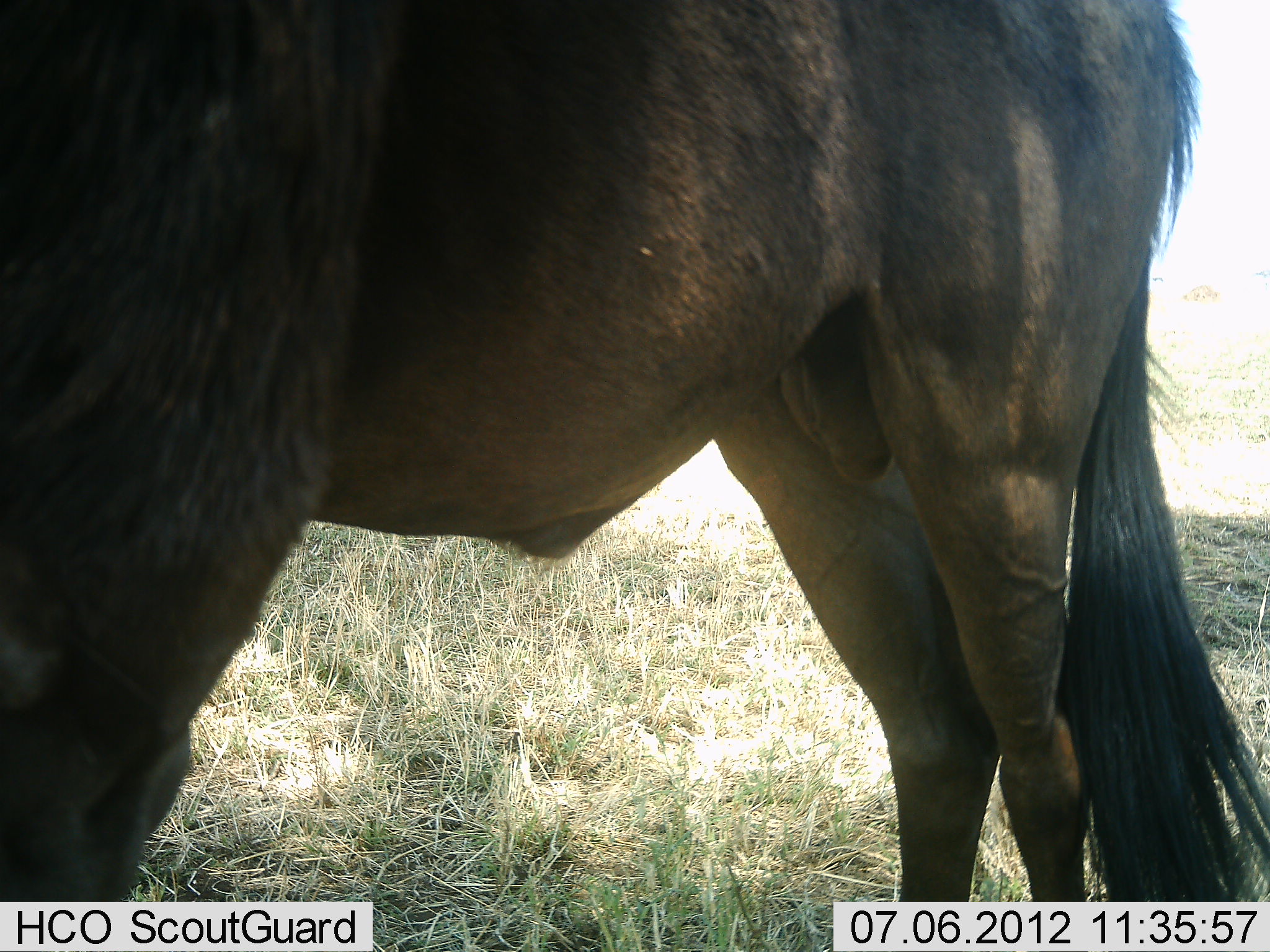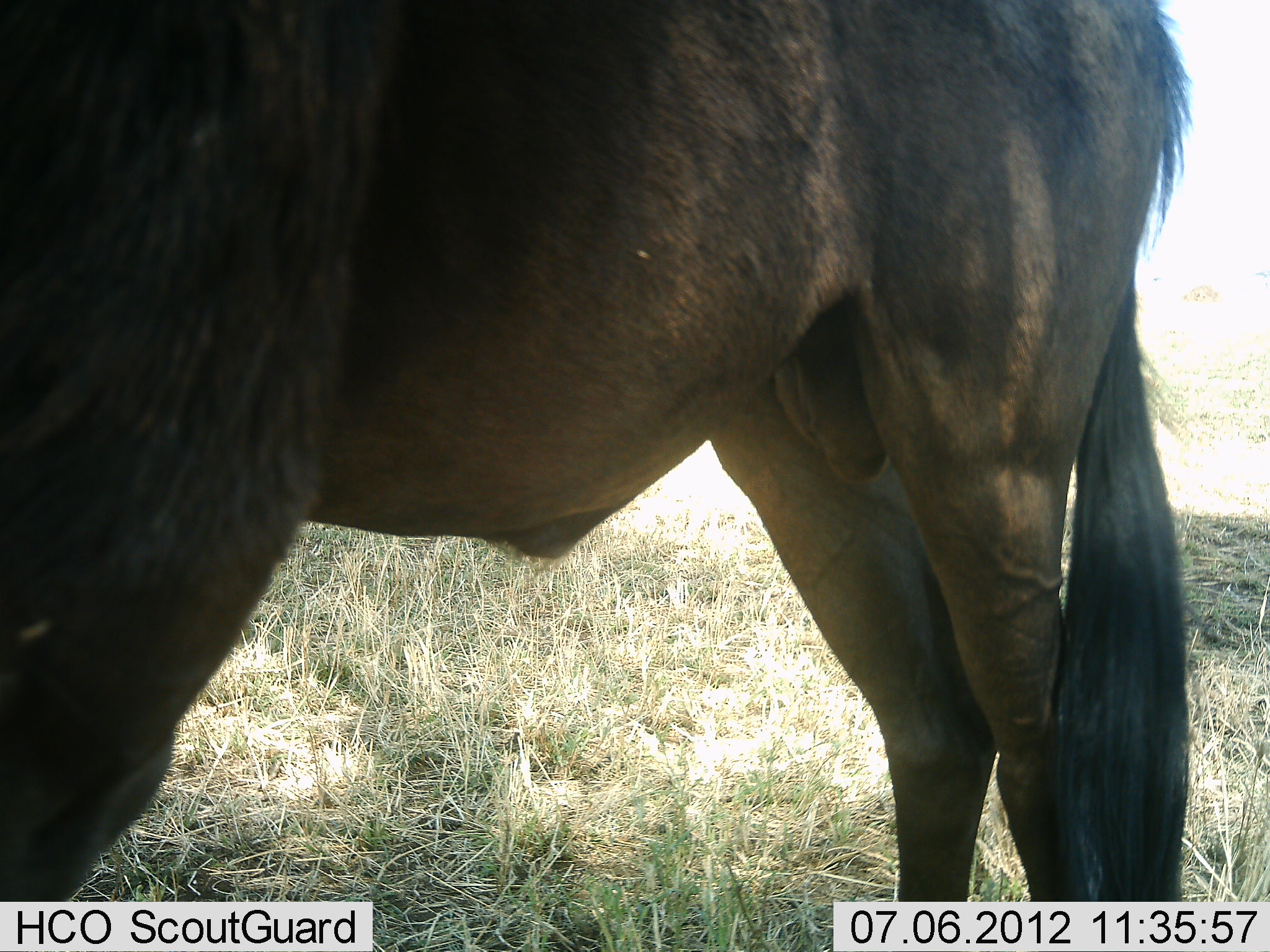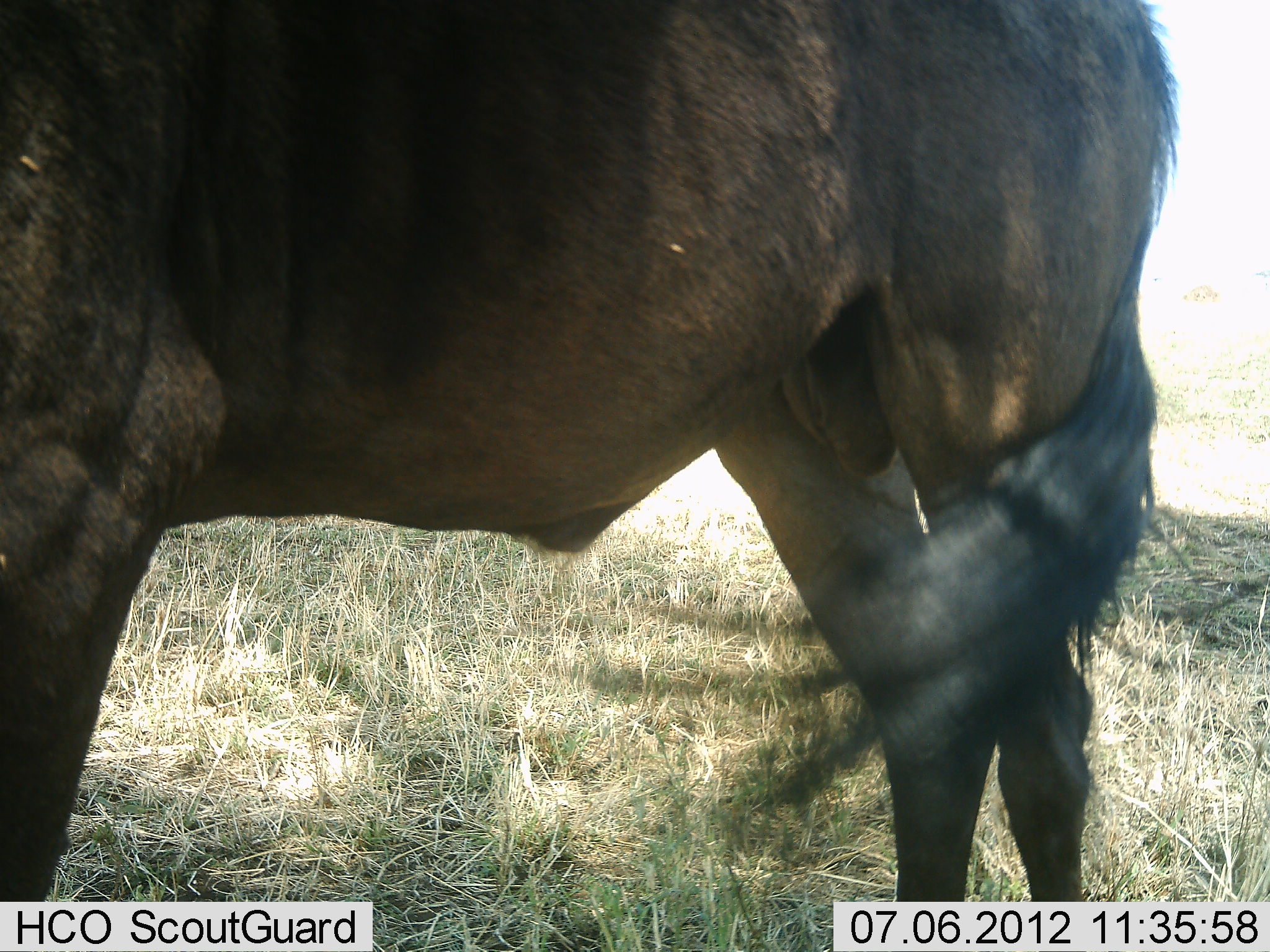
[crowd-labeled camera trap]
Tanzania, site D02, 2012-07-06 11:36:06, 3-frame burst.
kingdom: Animalia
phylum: Chordata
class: Mammalia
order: Artiodactyla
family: Bovidae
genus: Connochaetes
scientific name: Connochaetes taurinus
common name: blue wildebeest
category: wildebeest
Wildebeest (blue wildebeest) (Connochaetes taurinus), count 1. Behavior (volunteer vote fractions): standing 100%, resting 0%, moving 0%, interacting 0%. Young present (vote fraction): 0%. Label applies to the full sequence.